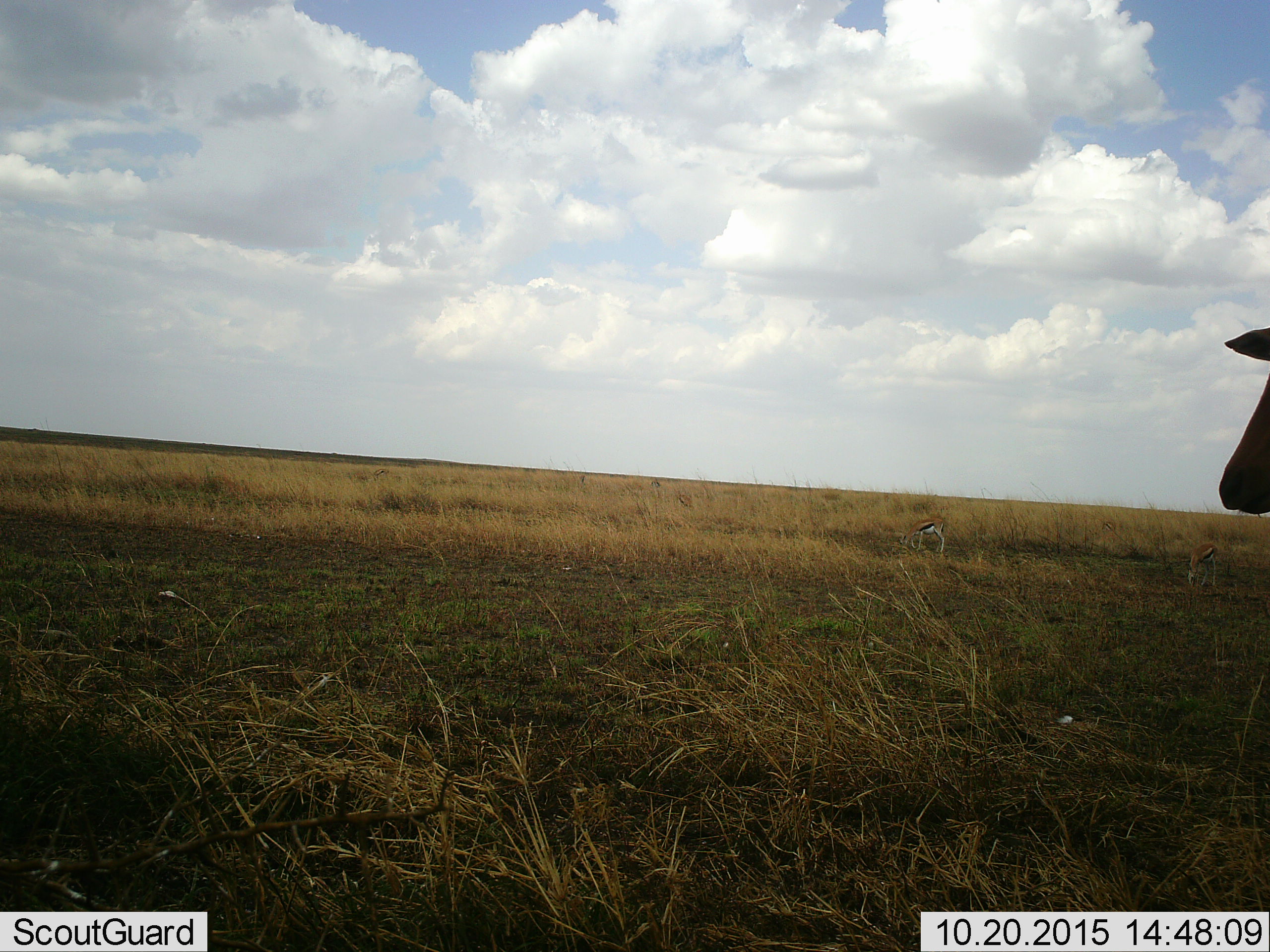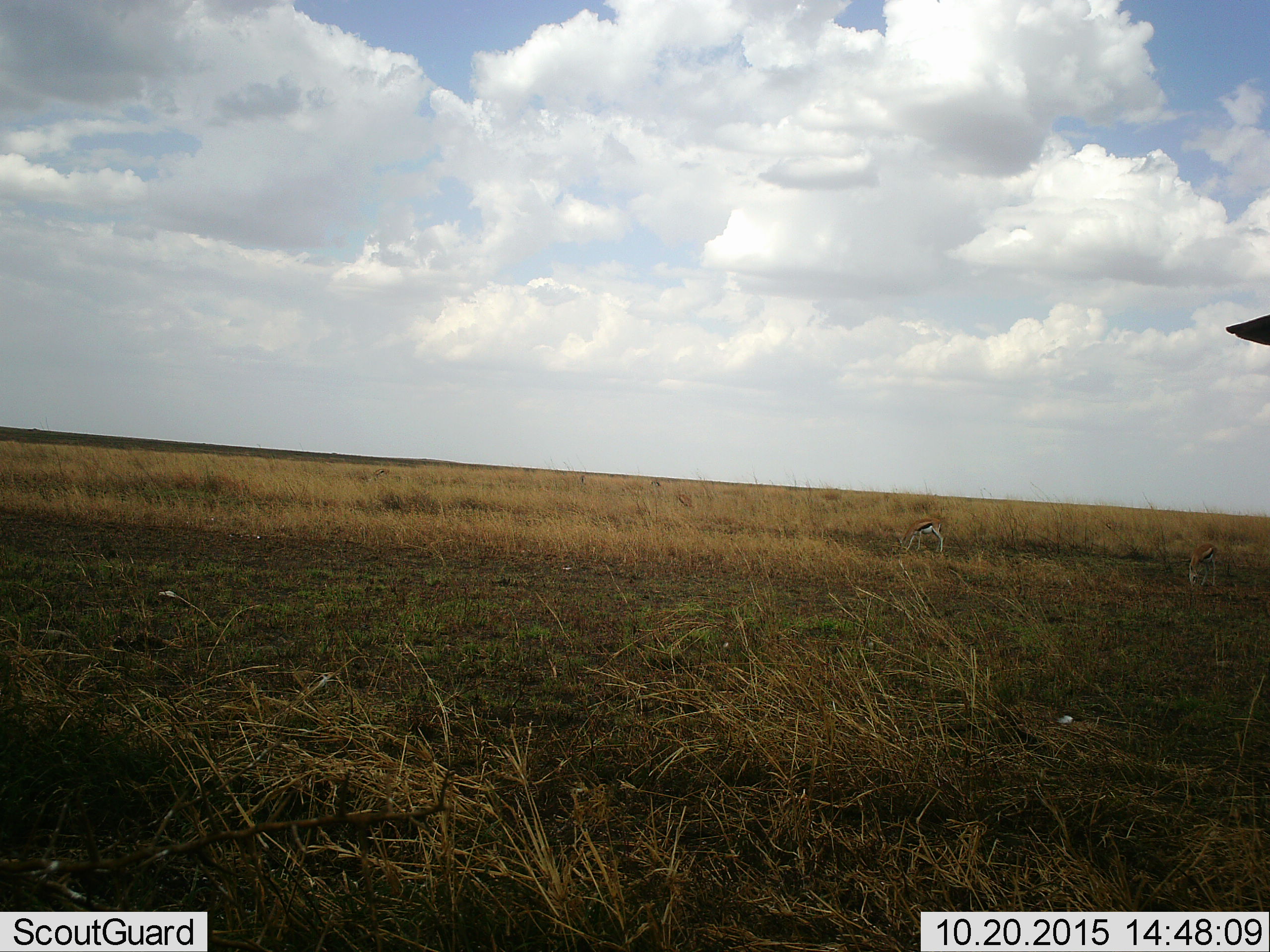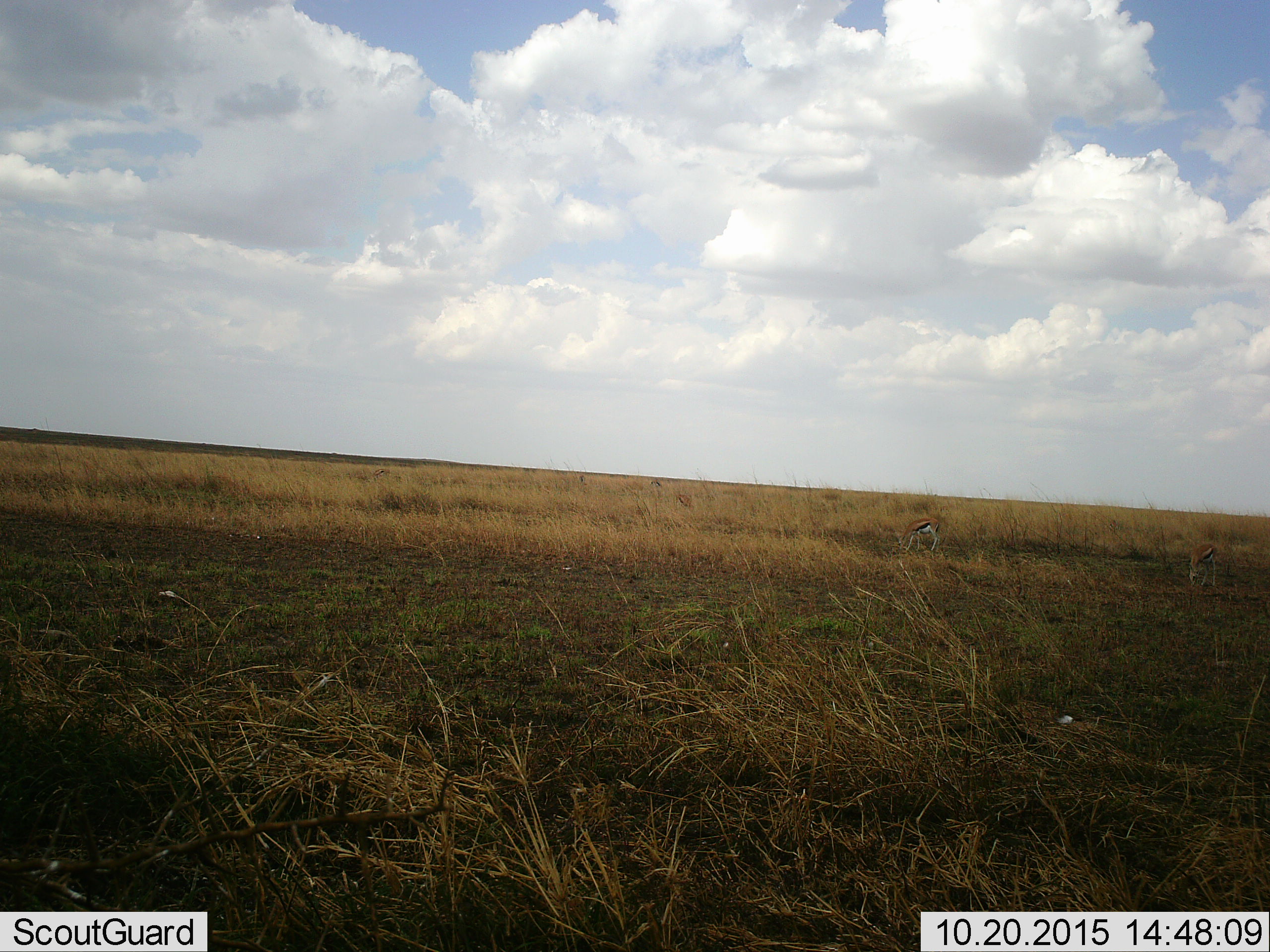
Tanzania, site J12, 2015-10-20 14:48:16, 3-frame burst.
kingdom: Animalia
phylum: Chordata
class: Mammalia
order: Artiodactyla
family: Bovidae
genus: Eudorcas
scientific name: Eudorcas thomsonii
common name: thomson's gazelle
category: gazellethomsons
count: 3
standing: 57%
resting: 0%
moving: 0%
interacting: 0%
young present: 0%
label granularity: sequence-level